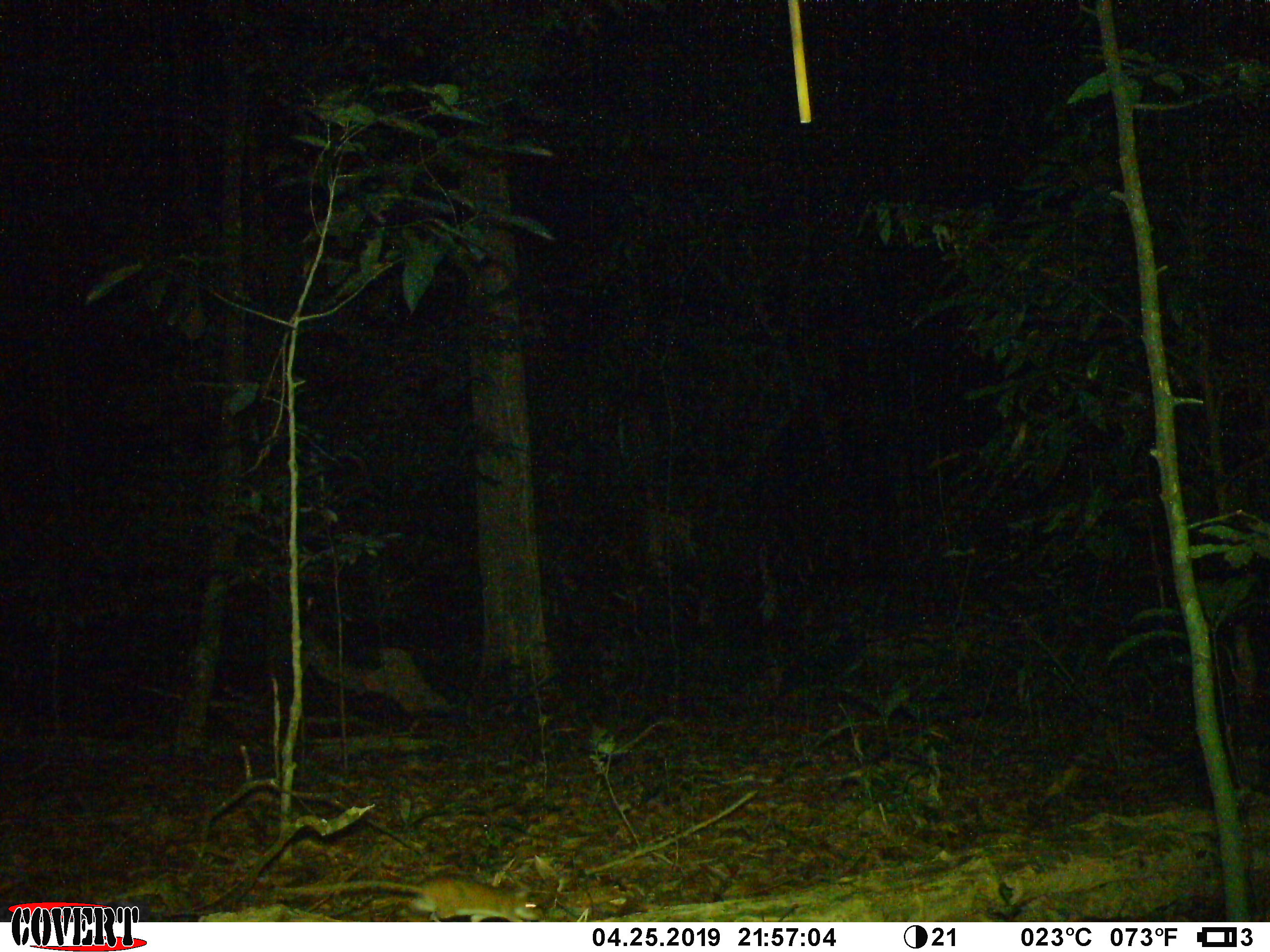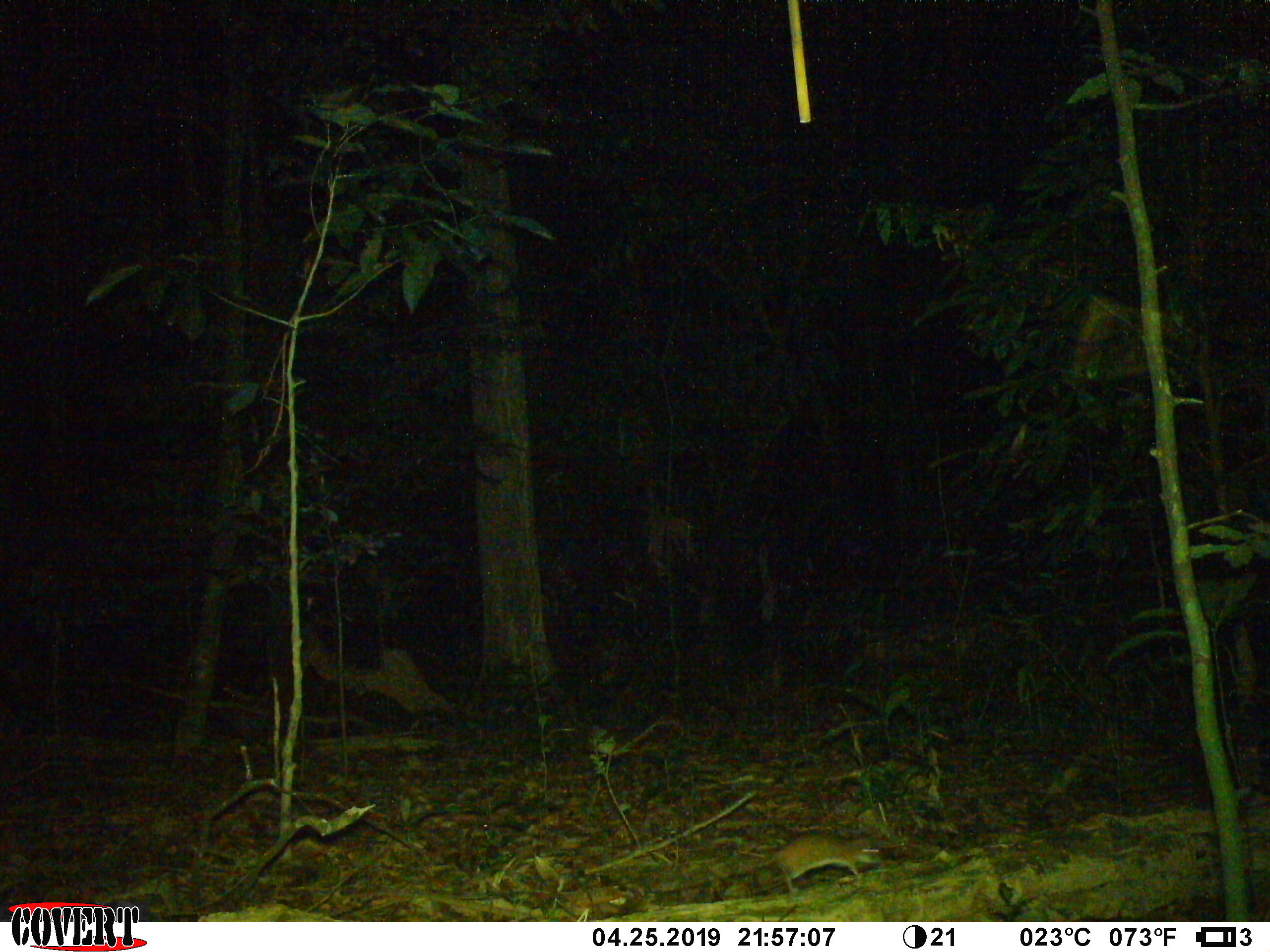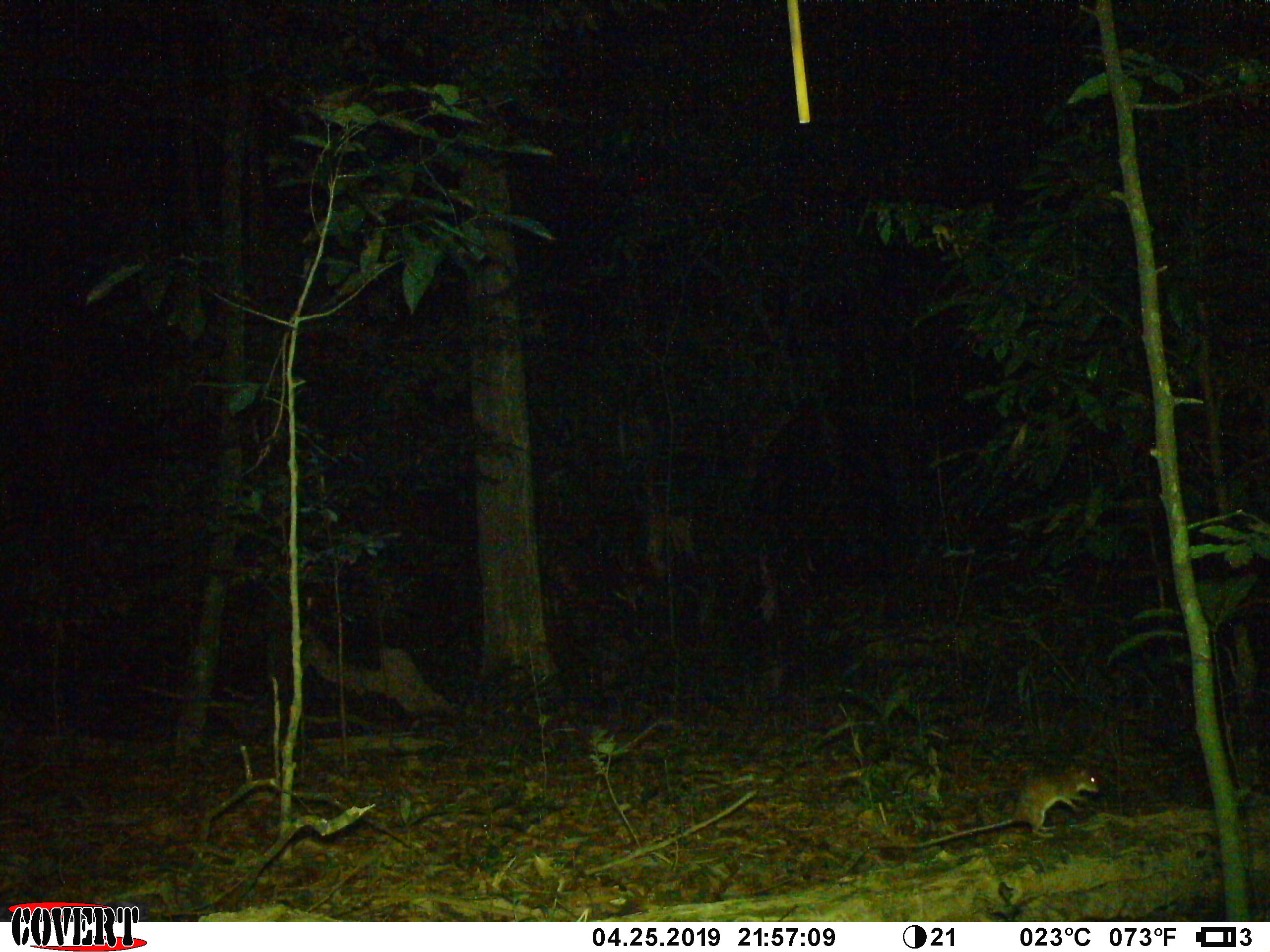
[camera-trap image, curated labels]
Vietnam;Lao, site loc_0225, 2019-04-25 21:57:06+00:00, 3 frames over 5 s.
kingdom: Animalia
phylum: Chordata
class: Mammalia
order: Rodentia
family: Muridae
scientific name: Muridae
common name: old-world mice and rats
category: unidentified murid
Unidentified murid (old-world mice and rats) (Muridae). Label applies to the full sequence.